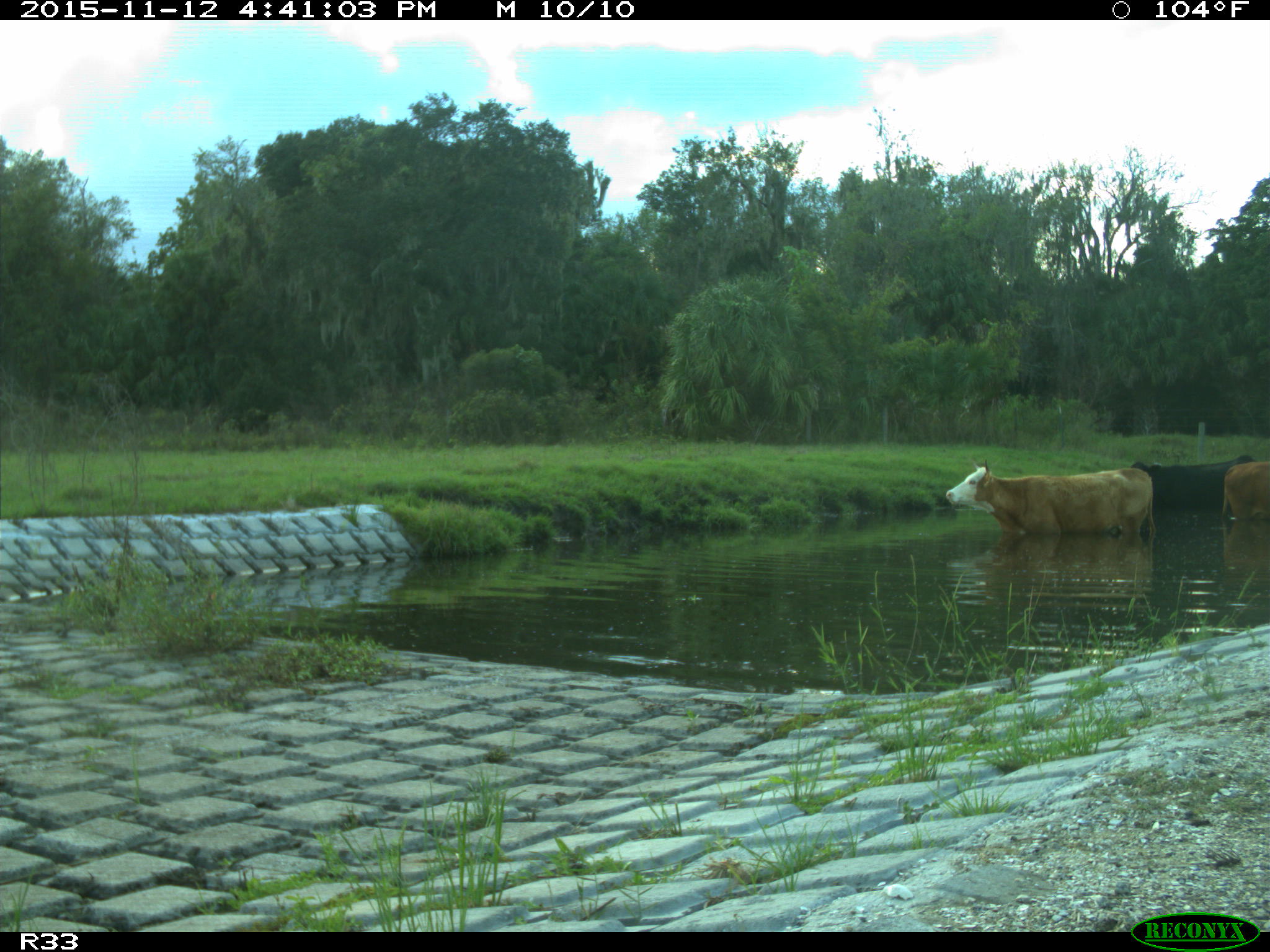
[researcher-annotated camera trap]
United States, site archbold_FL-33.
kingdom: Animalia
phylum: Chordata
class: Mammalia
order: Artiodactyla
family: Bovidae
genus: Bos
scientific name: Bos taurus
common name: domestic cow